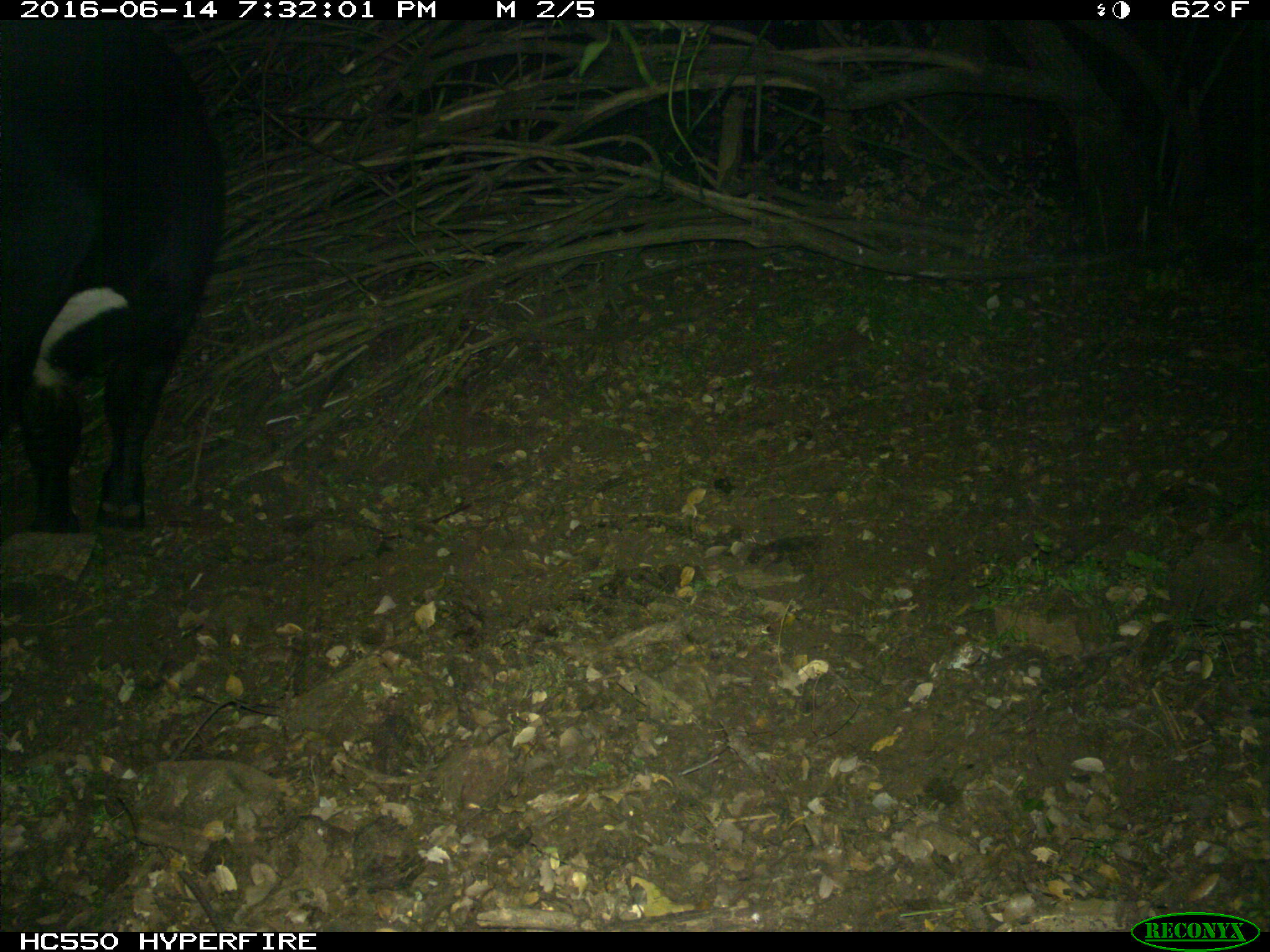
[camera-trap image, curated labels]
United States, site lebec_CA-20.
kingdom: Animalia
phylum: Chordata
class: Mammalia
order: Artiodactyla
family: Bovidae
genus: Bos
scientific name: Bos taurus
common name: domestic cow